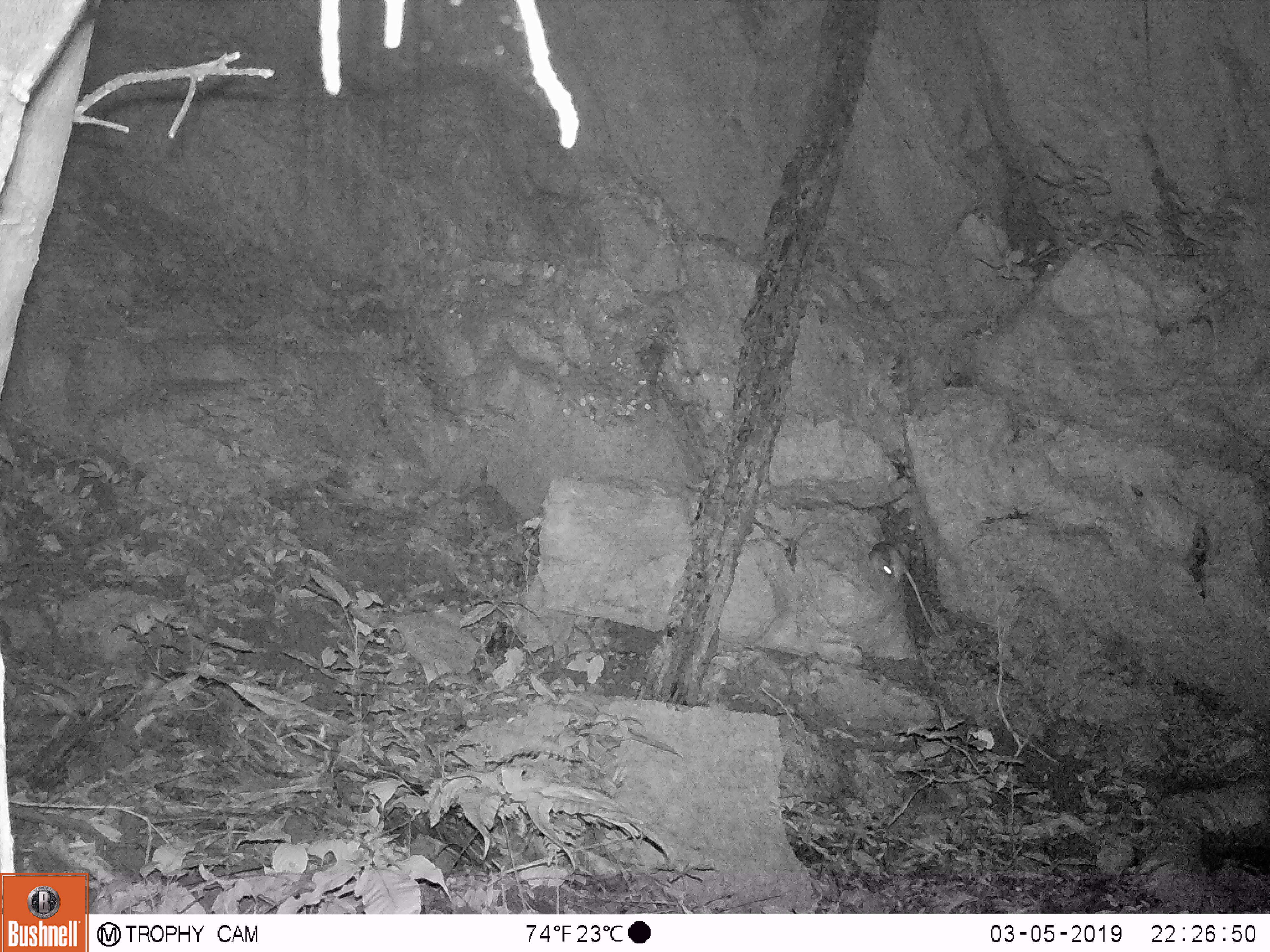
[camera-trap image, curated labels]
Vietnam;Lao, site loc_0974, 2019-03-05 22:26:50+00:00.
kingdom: Animalia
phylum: Chordata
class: Mammalia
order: Rodentia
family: Muridae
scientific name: Muridae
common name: old-world mice and rats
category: unidentified murid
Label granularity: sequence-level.